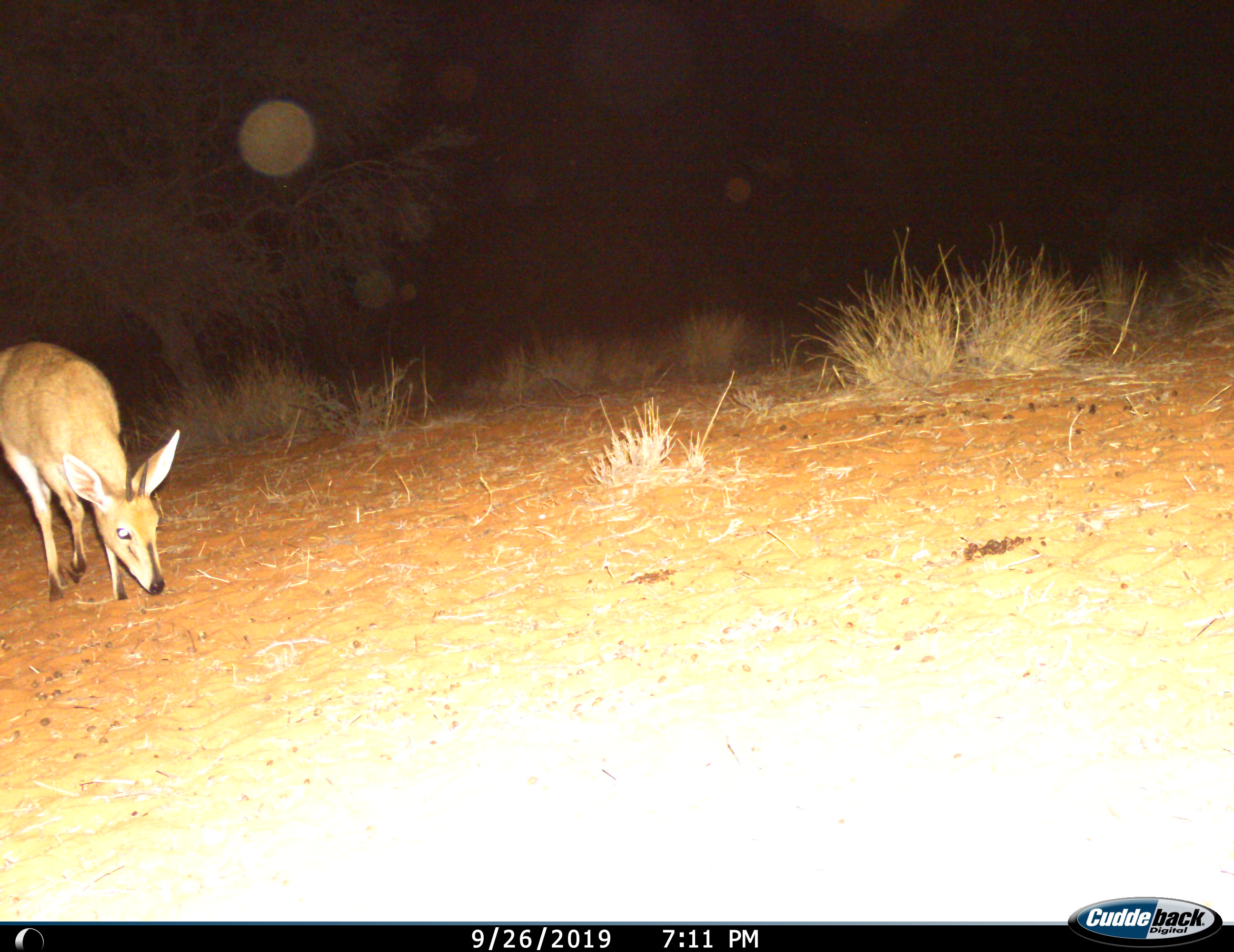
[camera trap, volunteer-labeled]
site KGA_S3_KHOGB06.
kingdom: Animalia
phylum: Chordata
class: Mammalia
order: Artiodactyla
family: Bovidae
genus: Sylvicapra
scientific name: Sylvicapra grimmia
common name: common duiker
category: duikercommongrey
Duikercommongrey (common duiker) (Sylvicapra grimmia), count 1. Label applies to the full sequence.